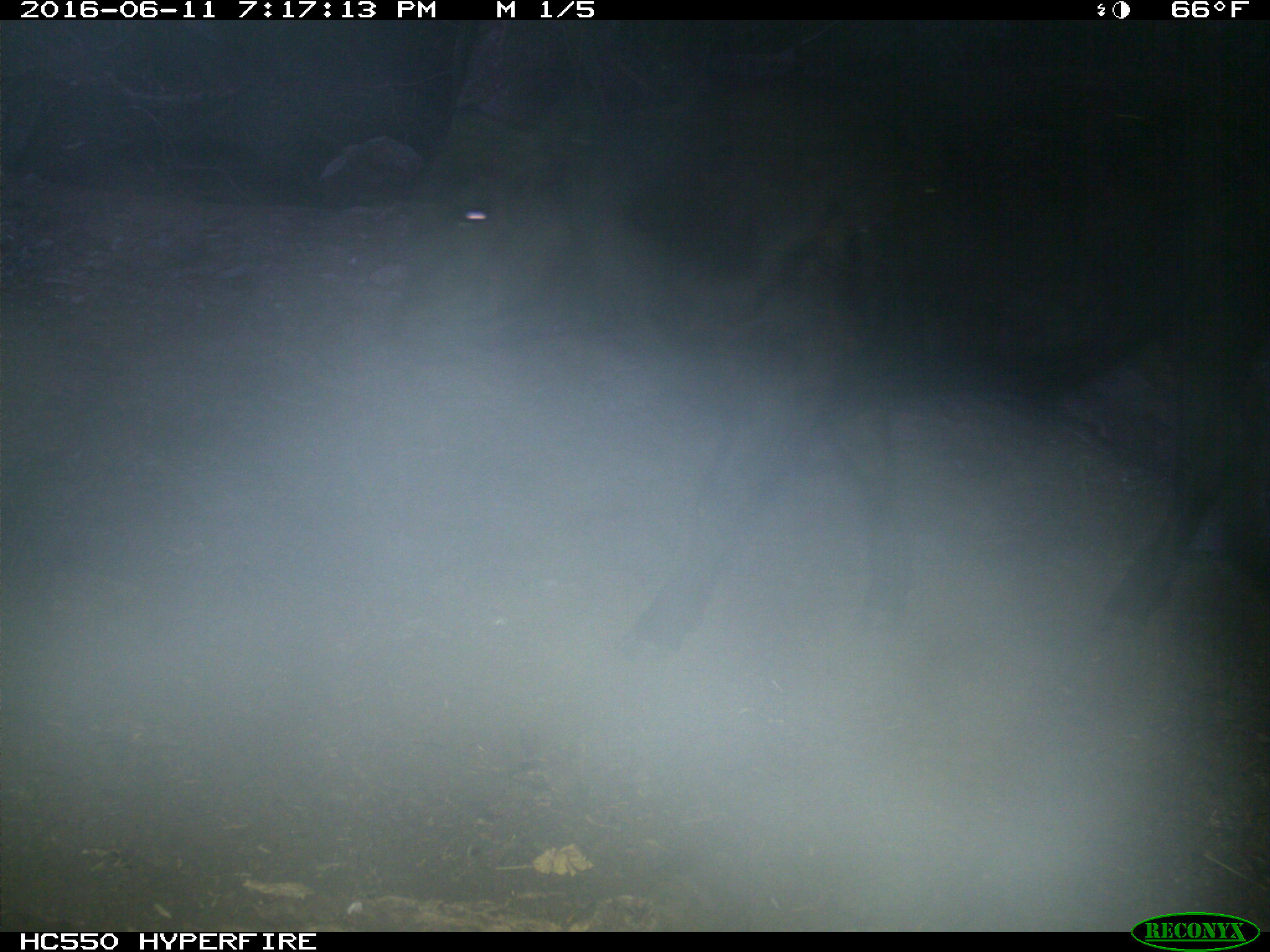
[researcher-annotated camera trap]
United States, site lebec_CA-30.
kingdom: Animalia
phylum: Chordata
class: Mammalia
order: Artiodactyla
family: Bovidae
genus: Bos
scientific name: Bos taurus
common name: domestic cow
Bos taurus (domestic cow).